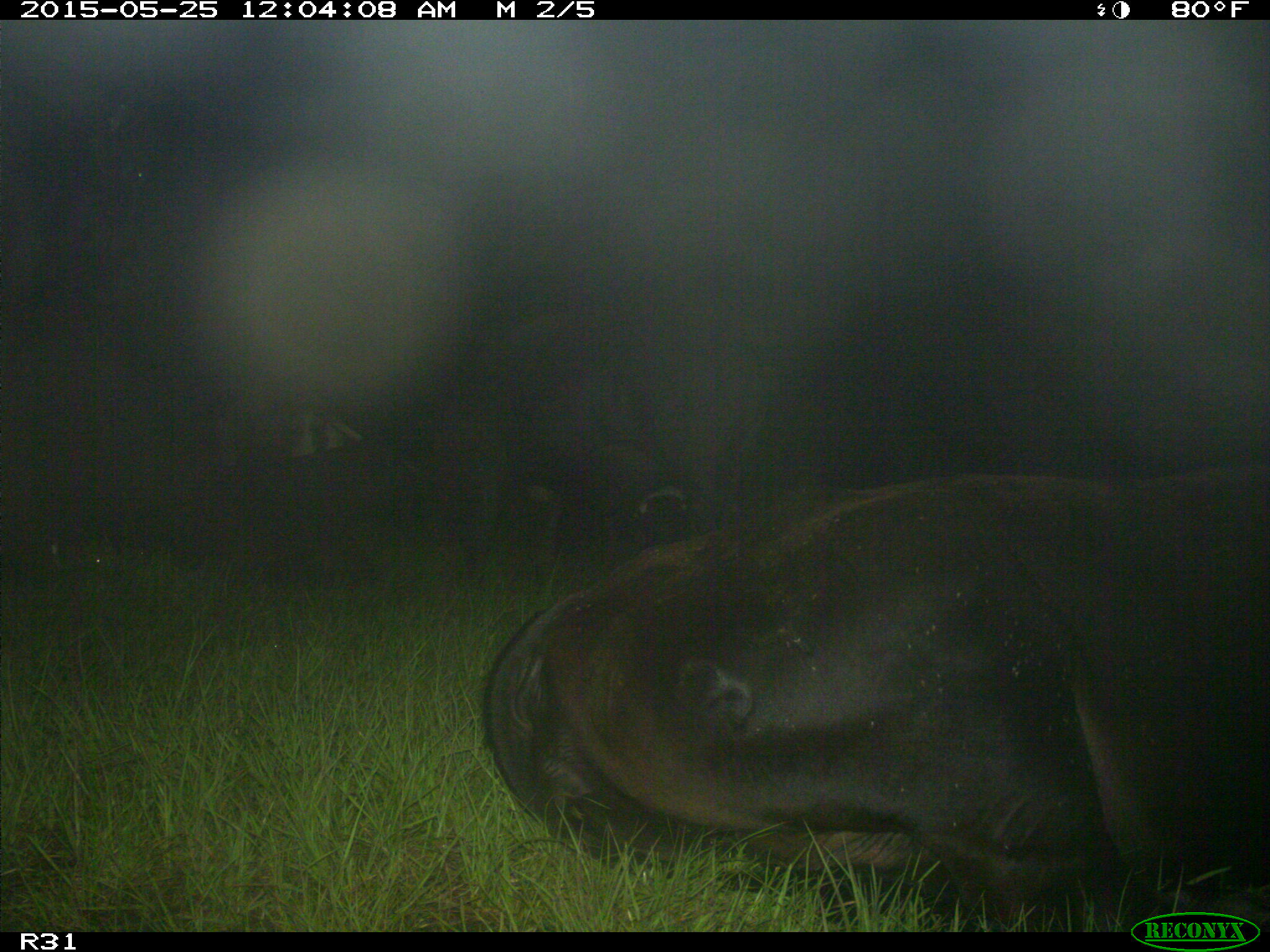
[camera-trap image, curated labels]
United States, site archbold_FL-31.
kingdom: Animalia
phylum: Chordata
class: Mammalia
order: Artiodactyla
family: Bovidae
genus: Bos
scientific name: Bos taurus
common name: domestic cow